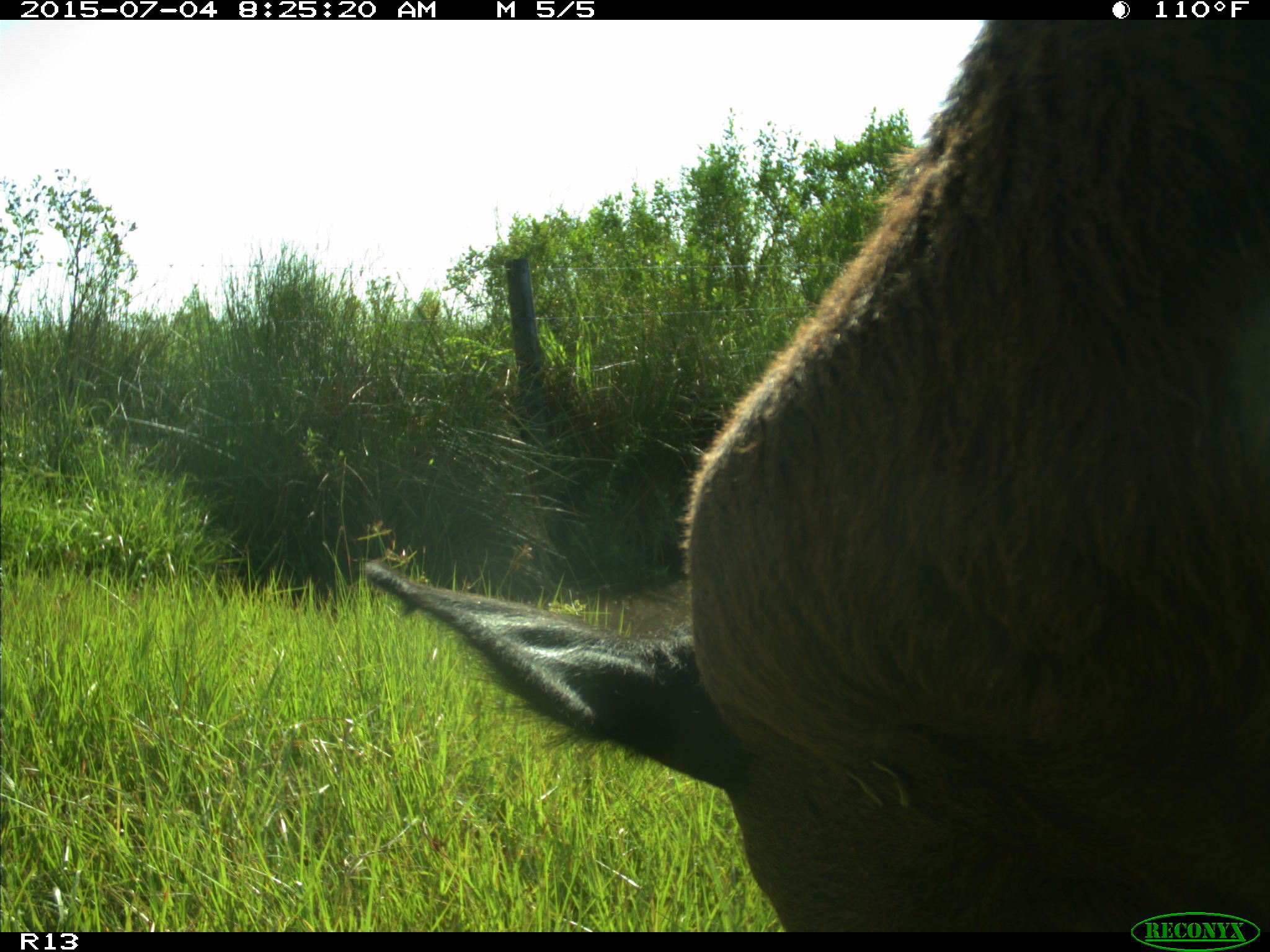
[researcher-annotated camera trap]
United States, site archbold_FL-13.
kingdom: Animalia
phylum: Chordata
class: Mammalia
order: Artiodactyla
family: Bovidae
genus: Bos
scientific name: Bos taurus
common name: domestic cow